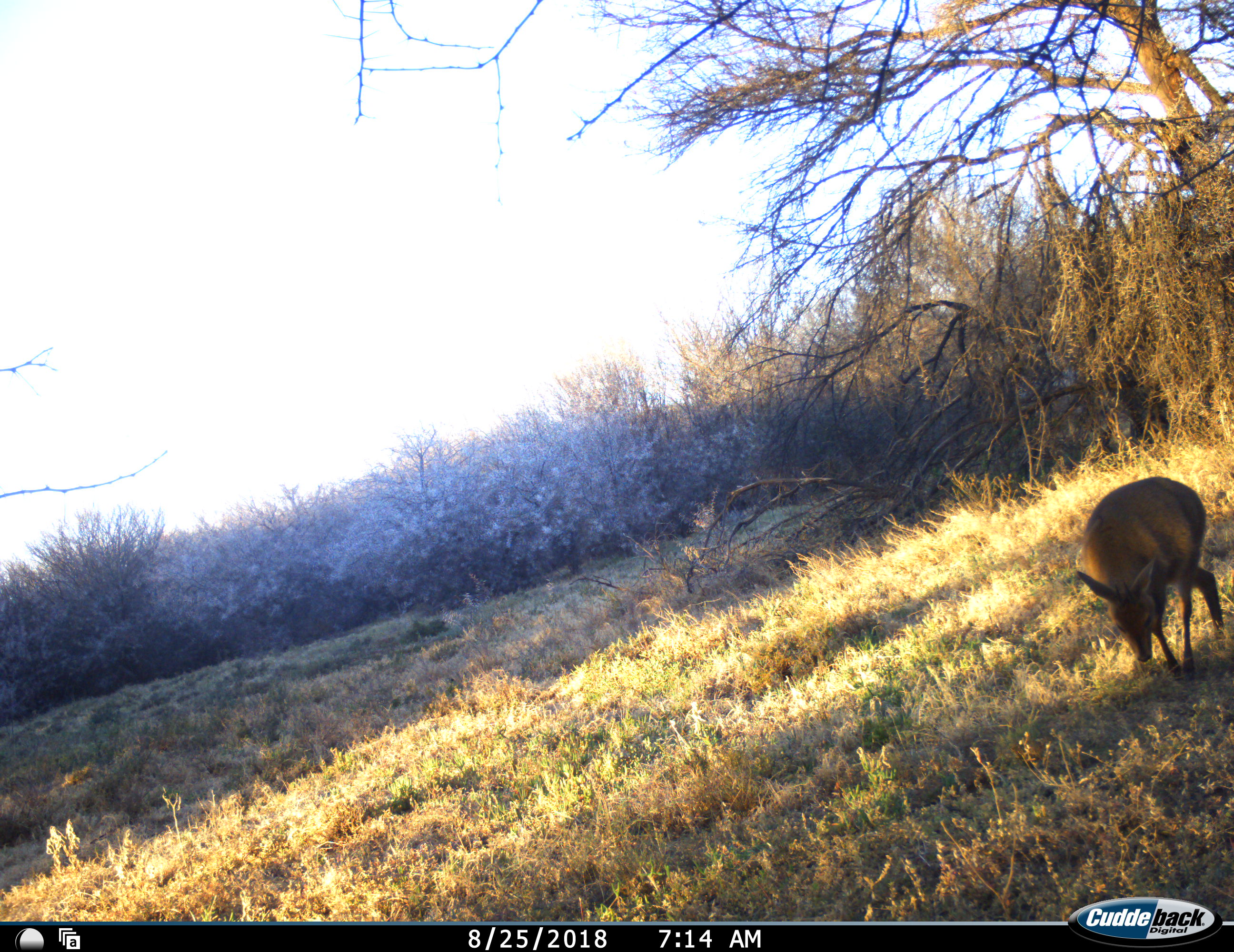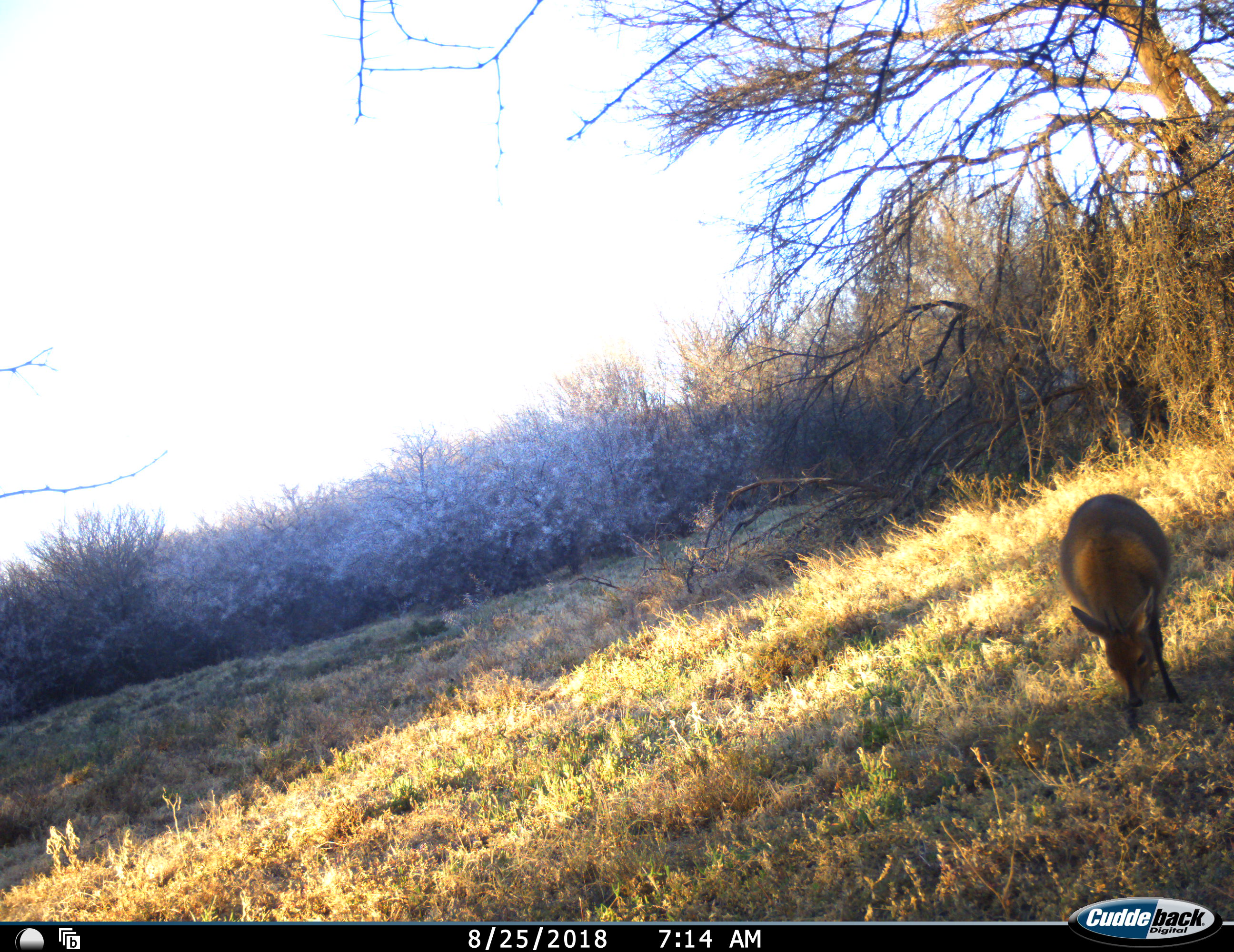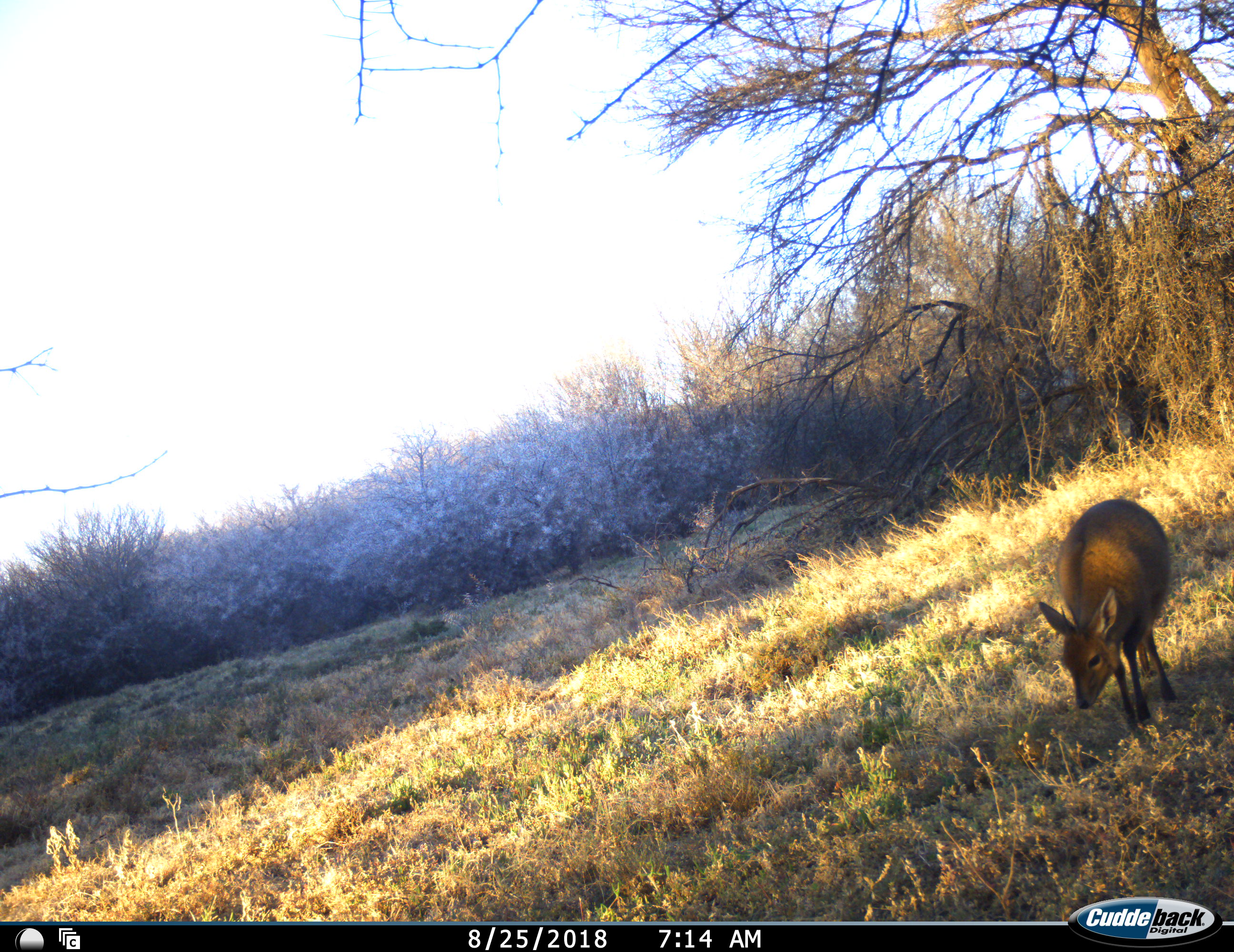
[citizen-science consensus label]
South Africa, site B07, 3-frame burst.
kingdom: Animalia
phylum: Chordata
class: Mammalia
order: Artiodactyla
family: Bovidae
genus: Sylvicapra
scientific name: Sylvicapra grimmia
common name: common grey duiker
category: duikercommongrey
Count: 1.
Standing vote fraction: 20%.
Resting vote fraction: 0%.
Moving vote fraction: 60%.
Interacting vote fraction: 0%.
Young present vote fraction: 0%.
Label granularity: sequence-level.